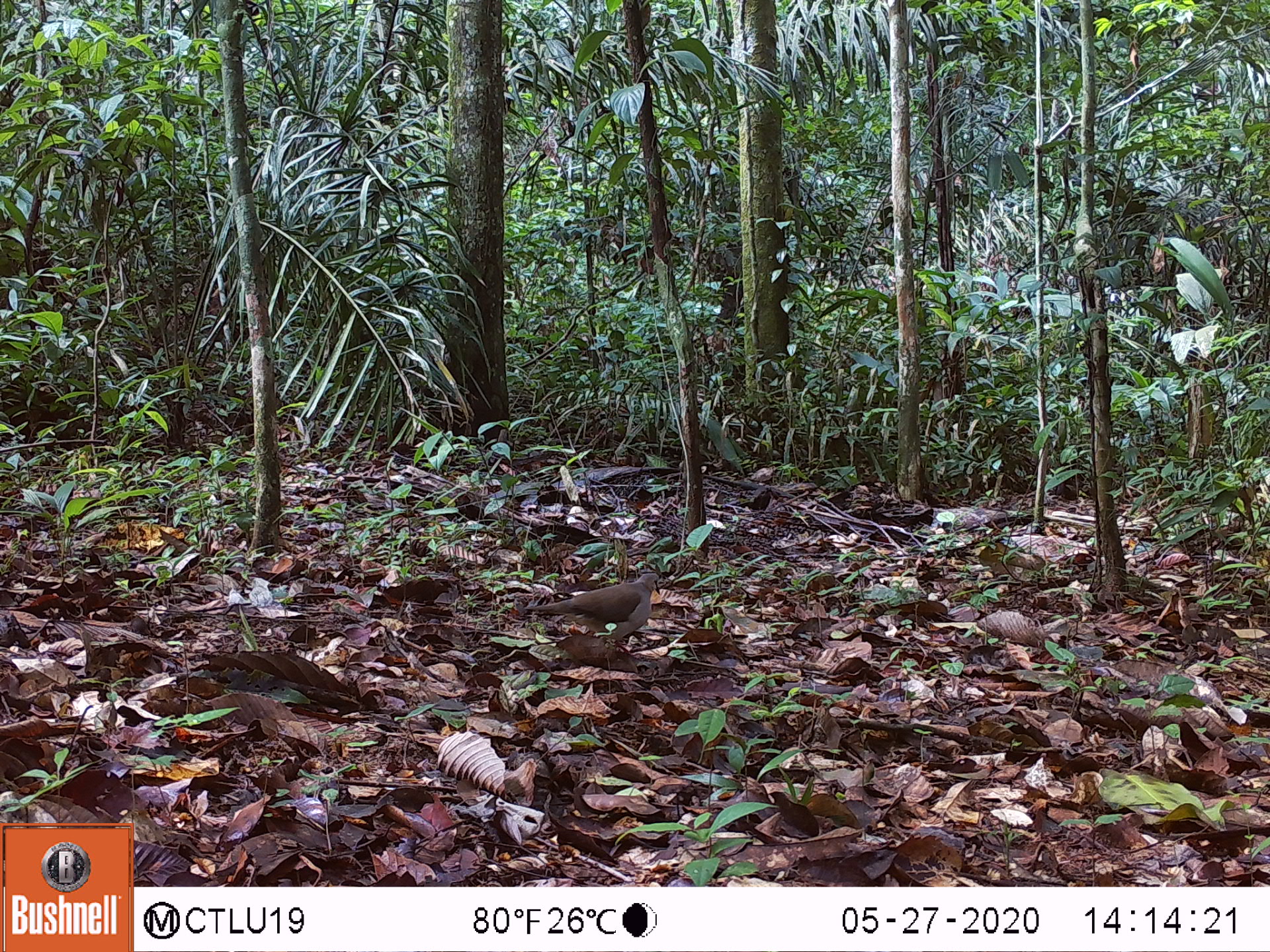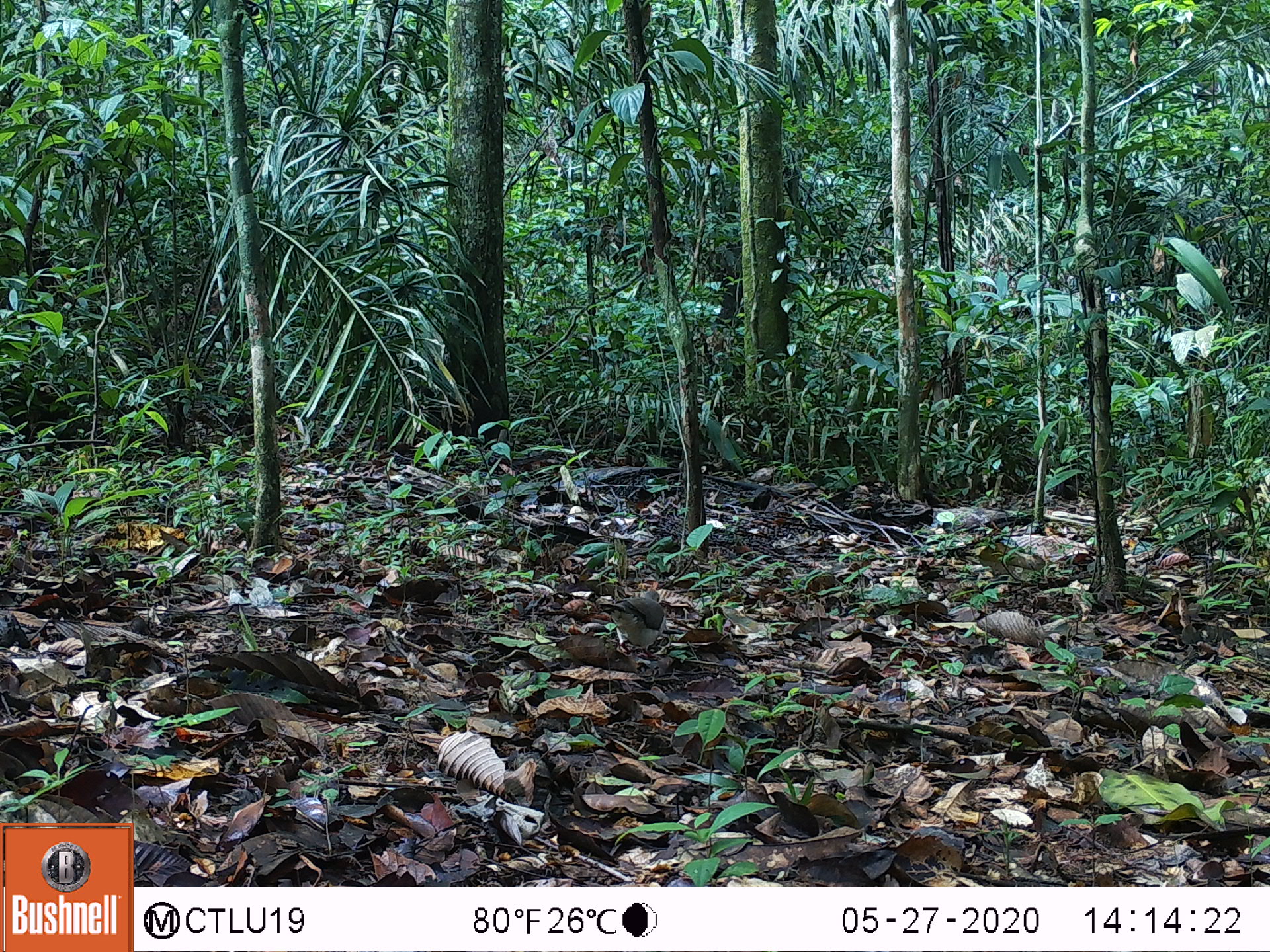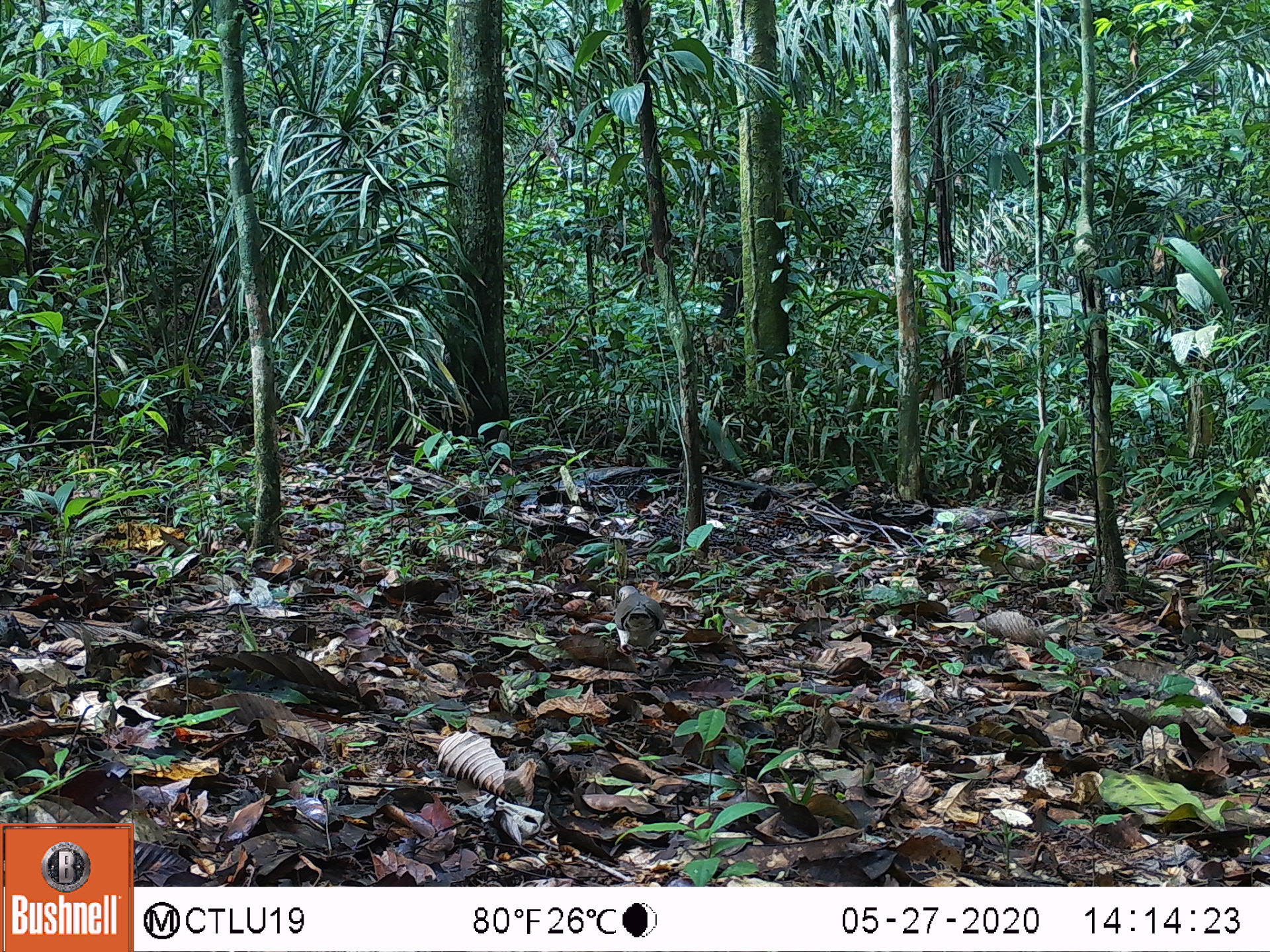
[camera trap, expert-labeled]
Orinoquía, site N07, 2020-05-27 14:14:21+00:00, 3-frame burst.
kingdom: Animalia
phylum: Chordata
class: Aves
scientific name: Aves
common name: bird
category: unknown bird